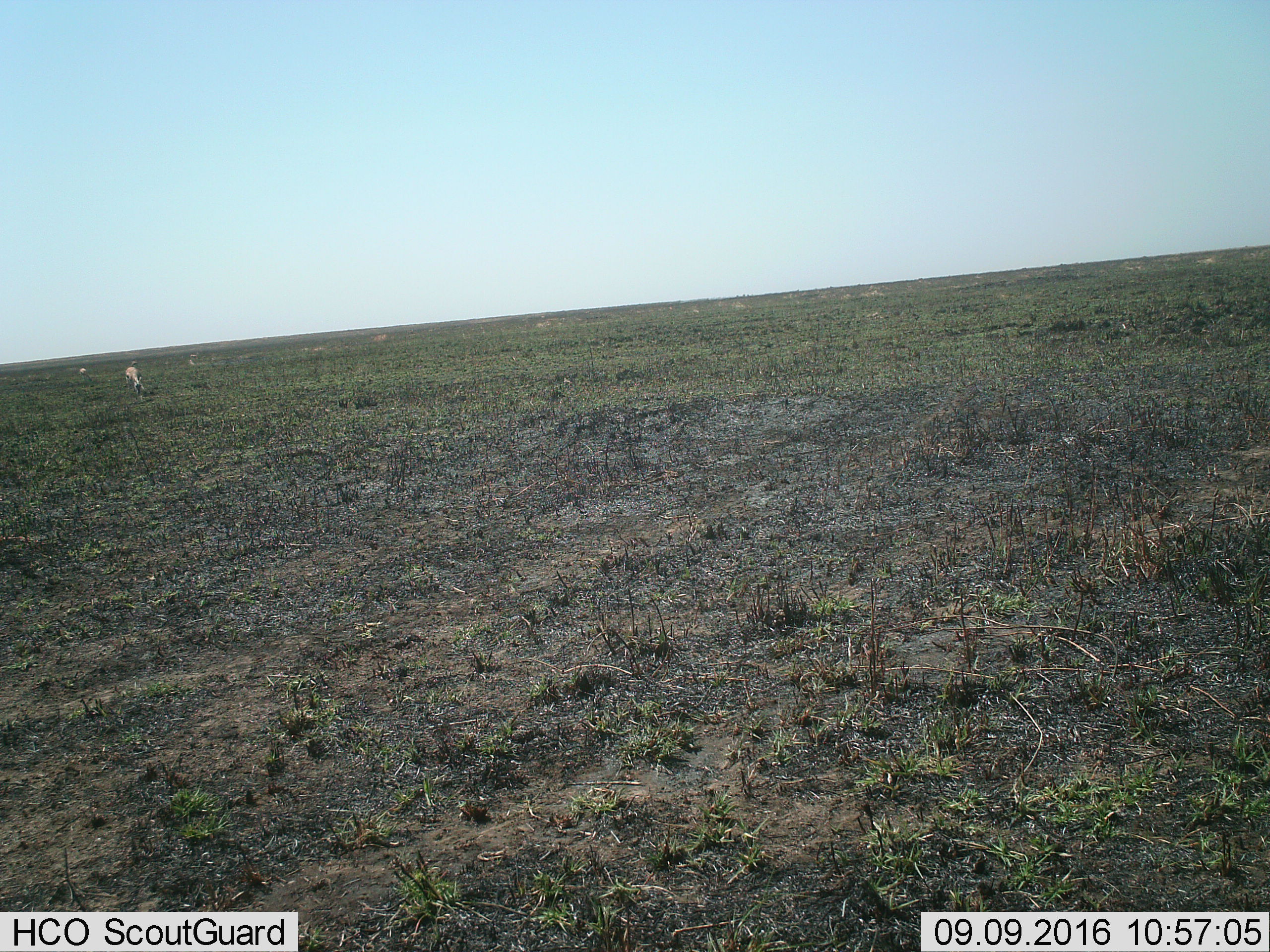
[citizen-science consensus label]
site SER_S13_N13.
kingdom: Animalia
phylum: Chordata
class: Mammalia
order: Artiodactyla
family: Bovidae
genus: Eudorcas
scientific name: Eudorcas thomsonii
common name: thomson's gazelle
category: gazellethomsons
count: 4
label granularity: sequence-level